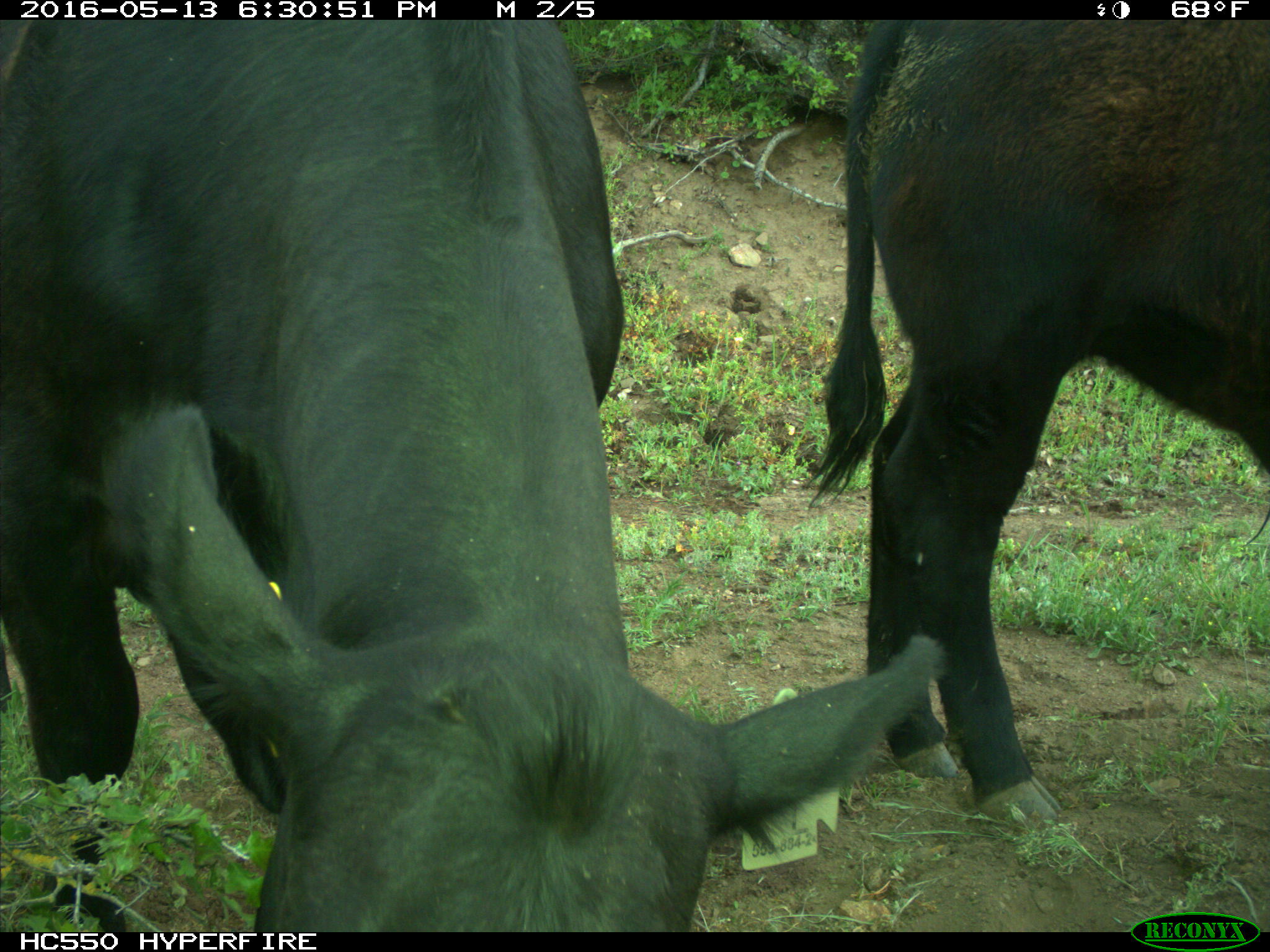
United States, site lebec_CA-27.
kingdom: Animalia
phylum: Chordata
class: Mammalia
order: Artiodactyla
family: Bovidae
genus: Bos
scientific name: Bos taurus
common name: domestic cow